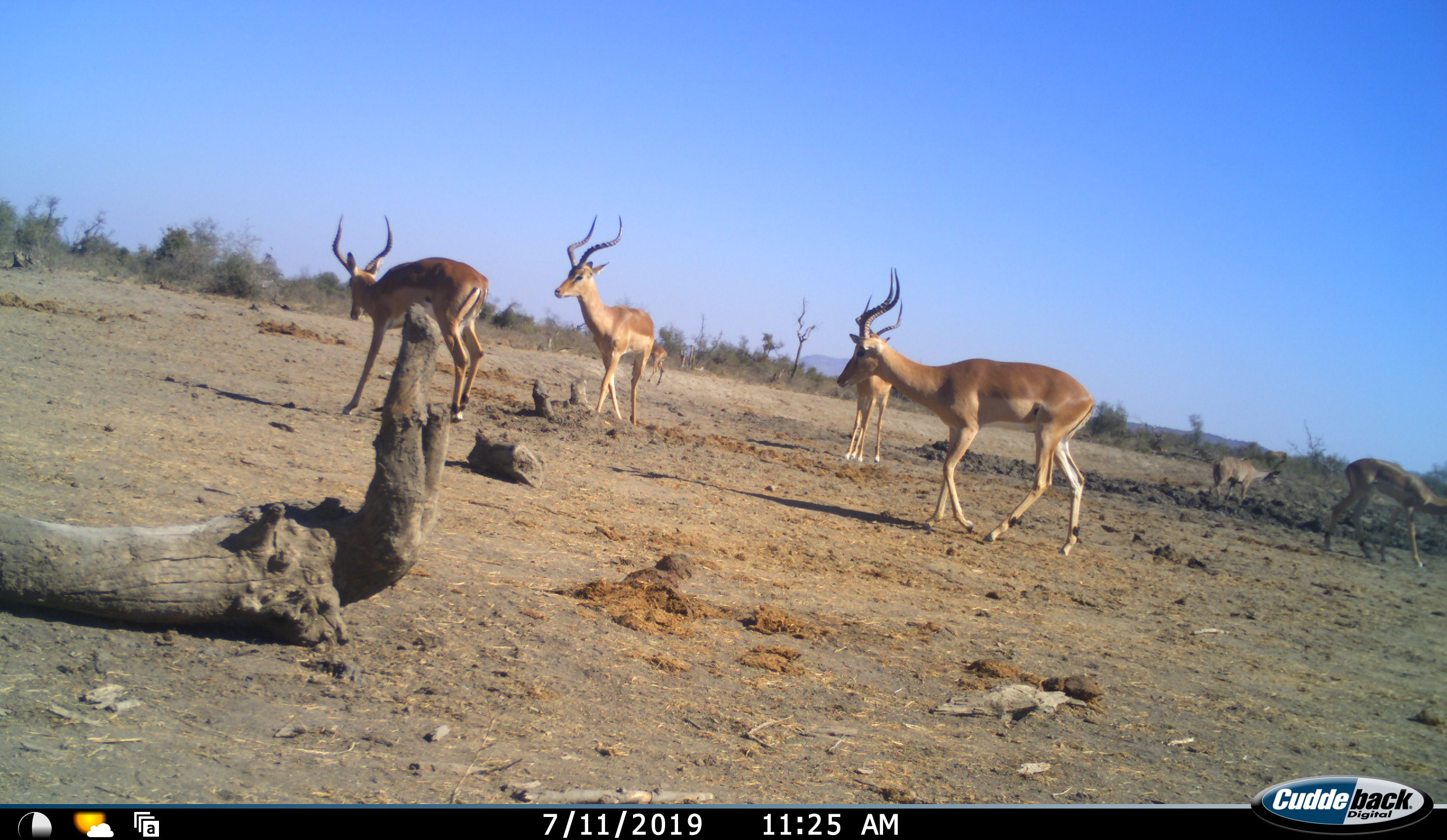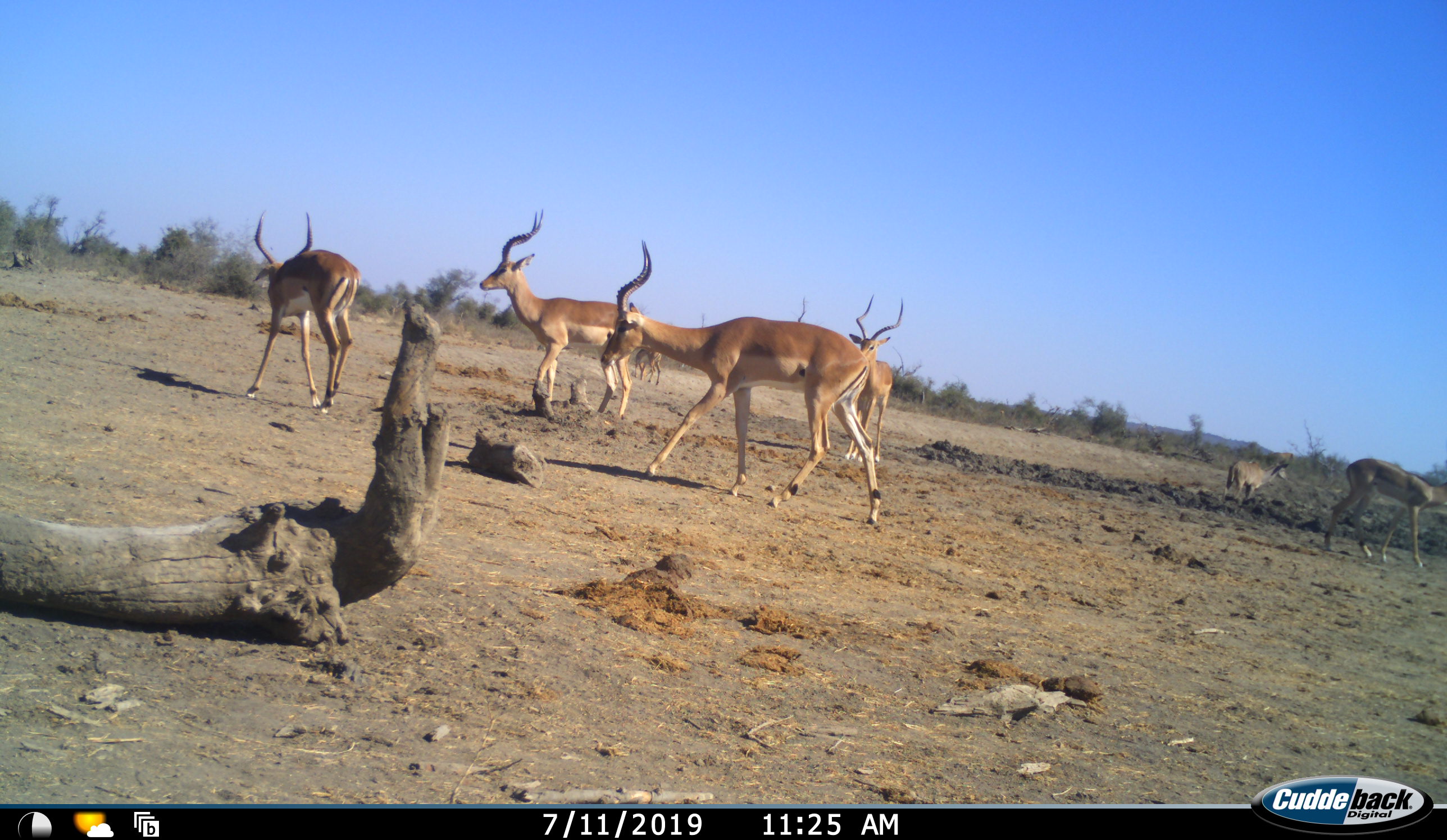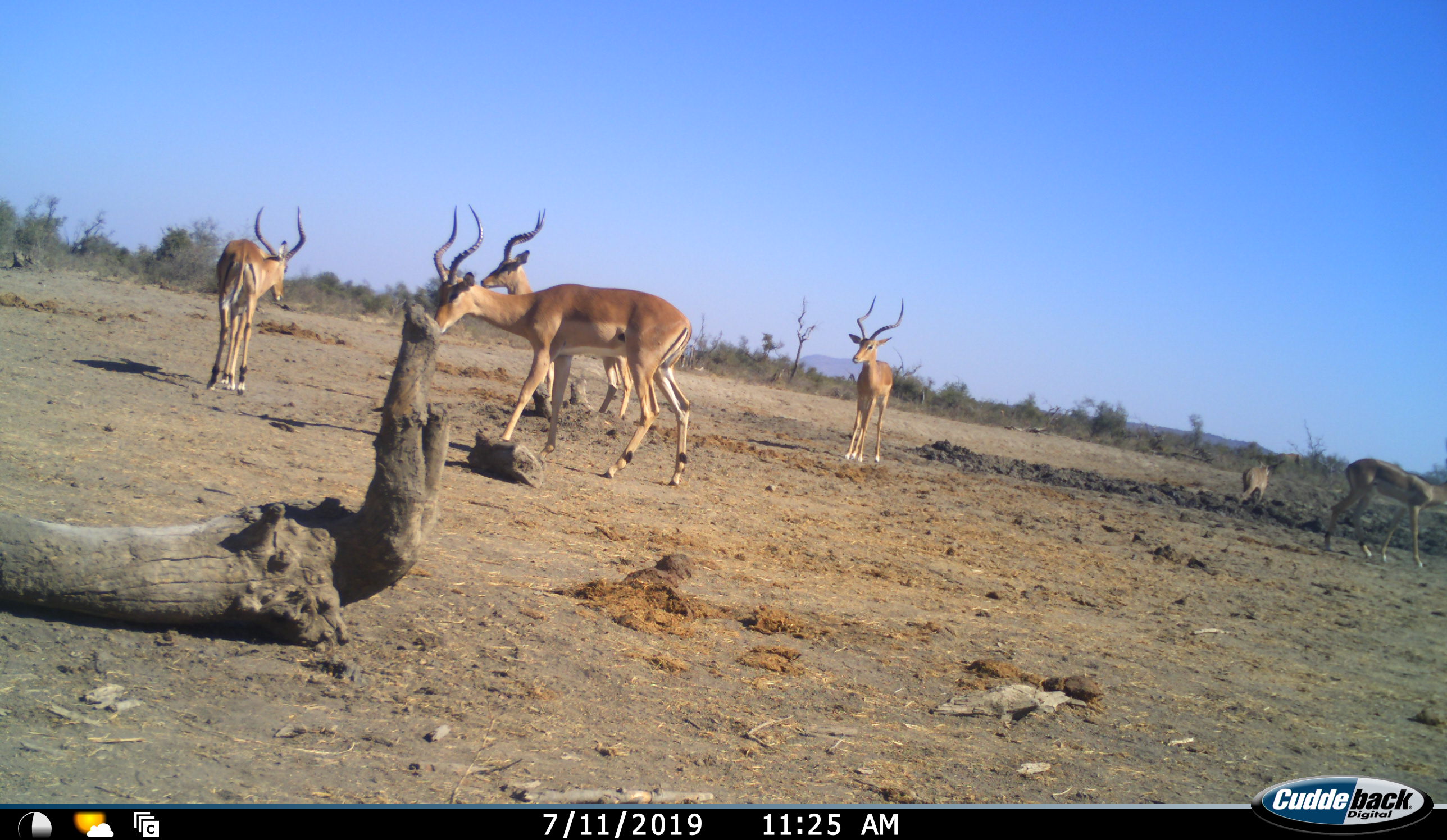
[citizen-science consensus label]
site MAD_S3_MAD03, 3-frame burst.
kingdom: Animalia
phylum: Chordata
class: Mammalia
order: Artiodactyla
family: Bovidae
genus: Aepyceros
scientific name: Aepyceros melampus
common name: impala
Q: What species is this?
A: Impala (Aepyceros melampus).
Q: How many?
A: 6.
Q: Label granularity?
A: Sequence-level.